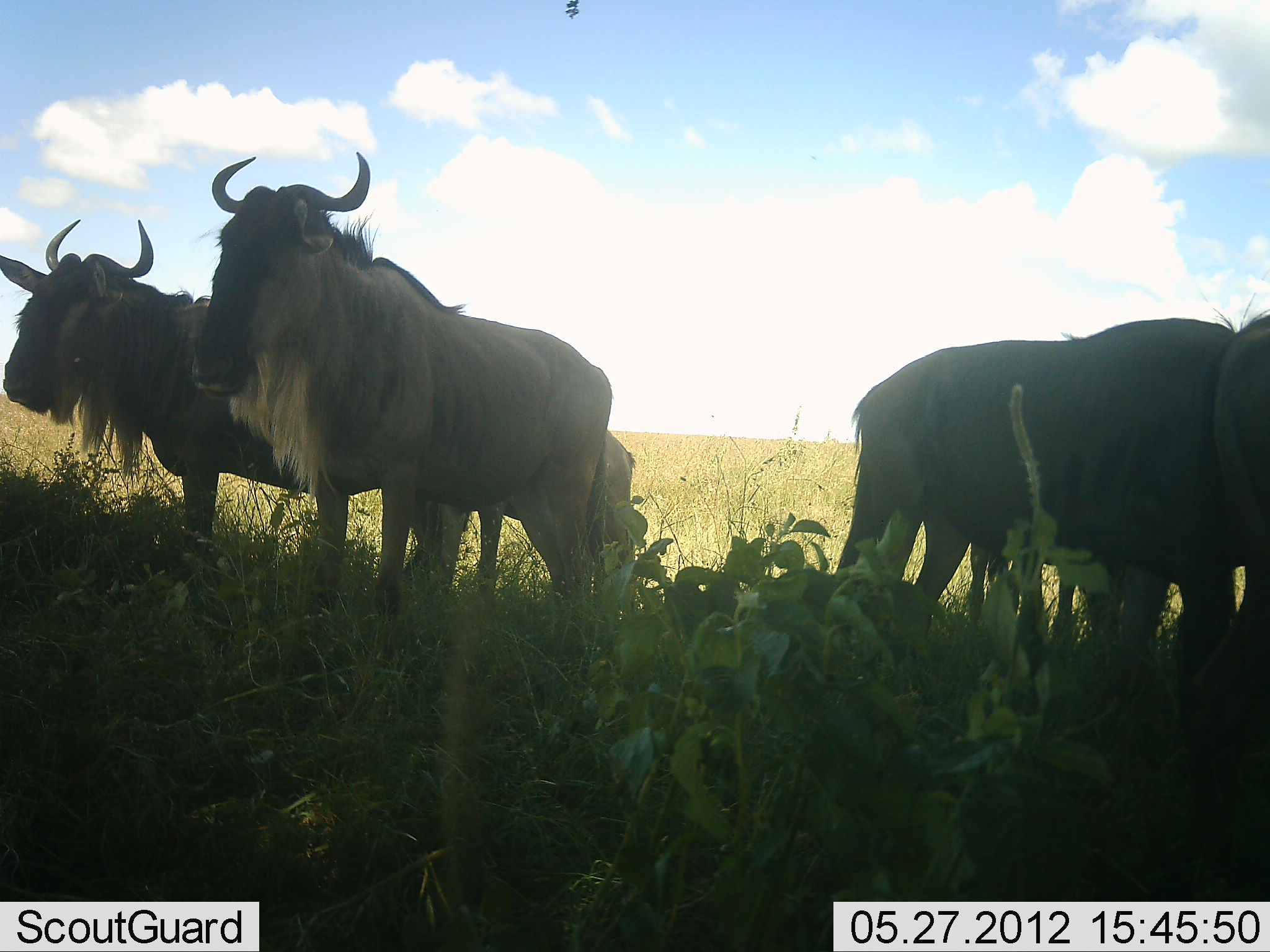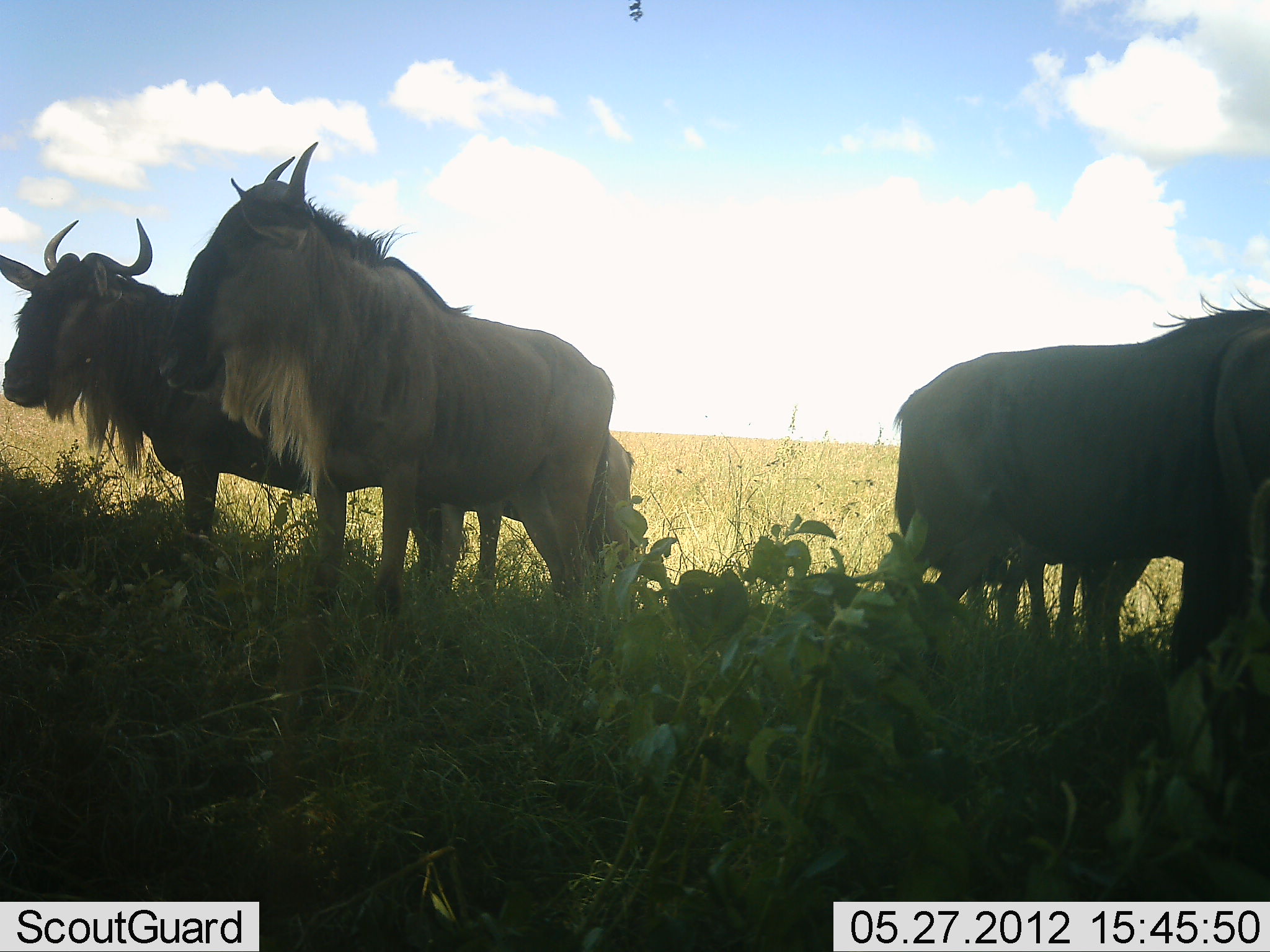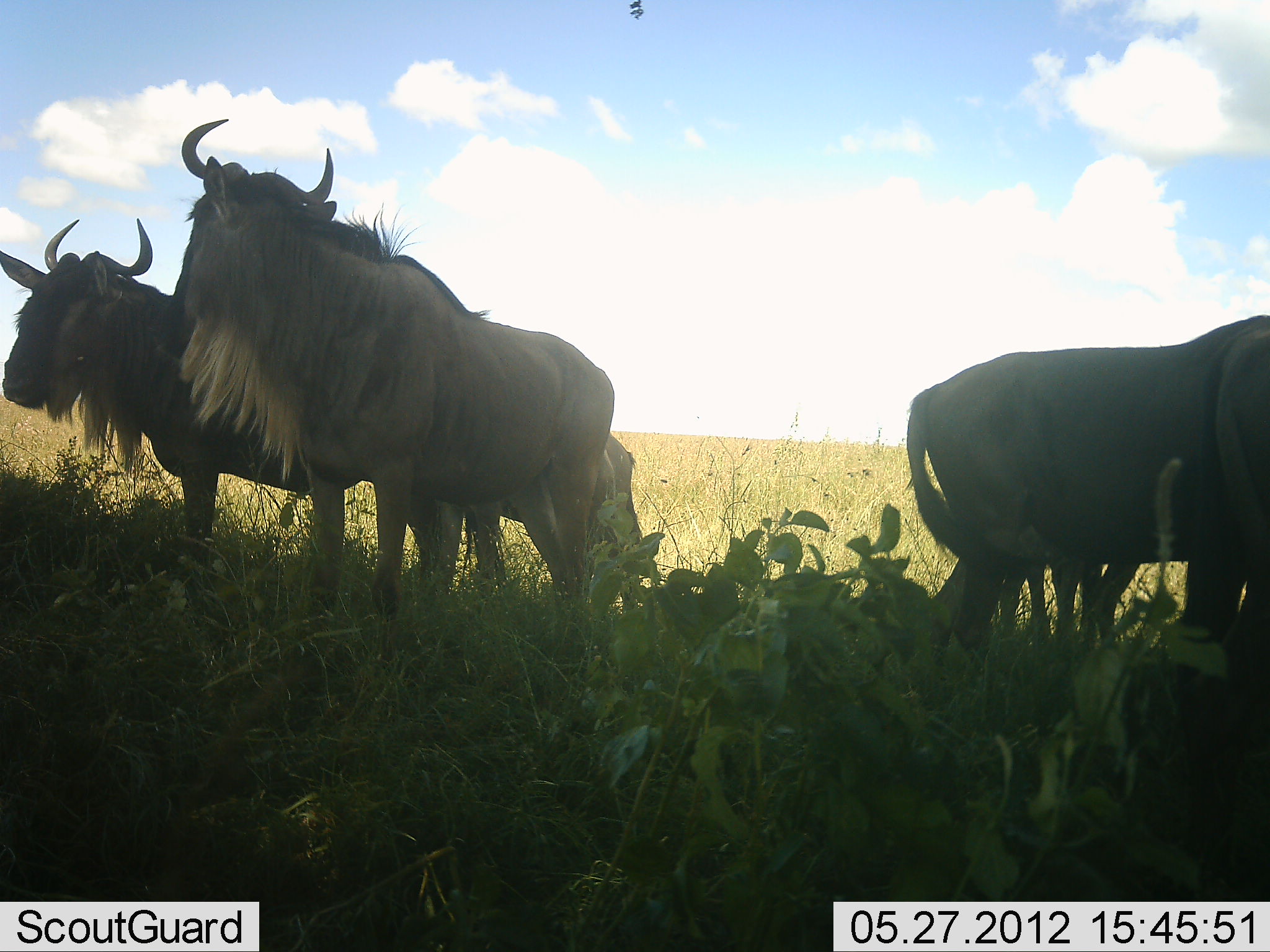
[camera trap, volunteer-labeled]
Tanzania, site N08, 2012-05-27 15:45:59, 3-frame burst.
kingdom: Animalia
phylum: Chordata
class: Mammalia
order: Artiodactyla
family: Bovidae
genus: Connochaetes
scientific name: Connochaetes taurinus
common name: blue wildebeest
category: wildebeest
Wildebeest (blue wildebeest) (Connochaetes taurinus), count 5. Behavior (volunteer vote fractions): standing 83%, resting 17%, moving 25%, interacting 0%. Young present (vote fraction): 17%. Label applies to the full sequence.